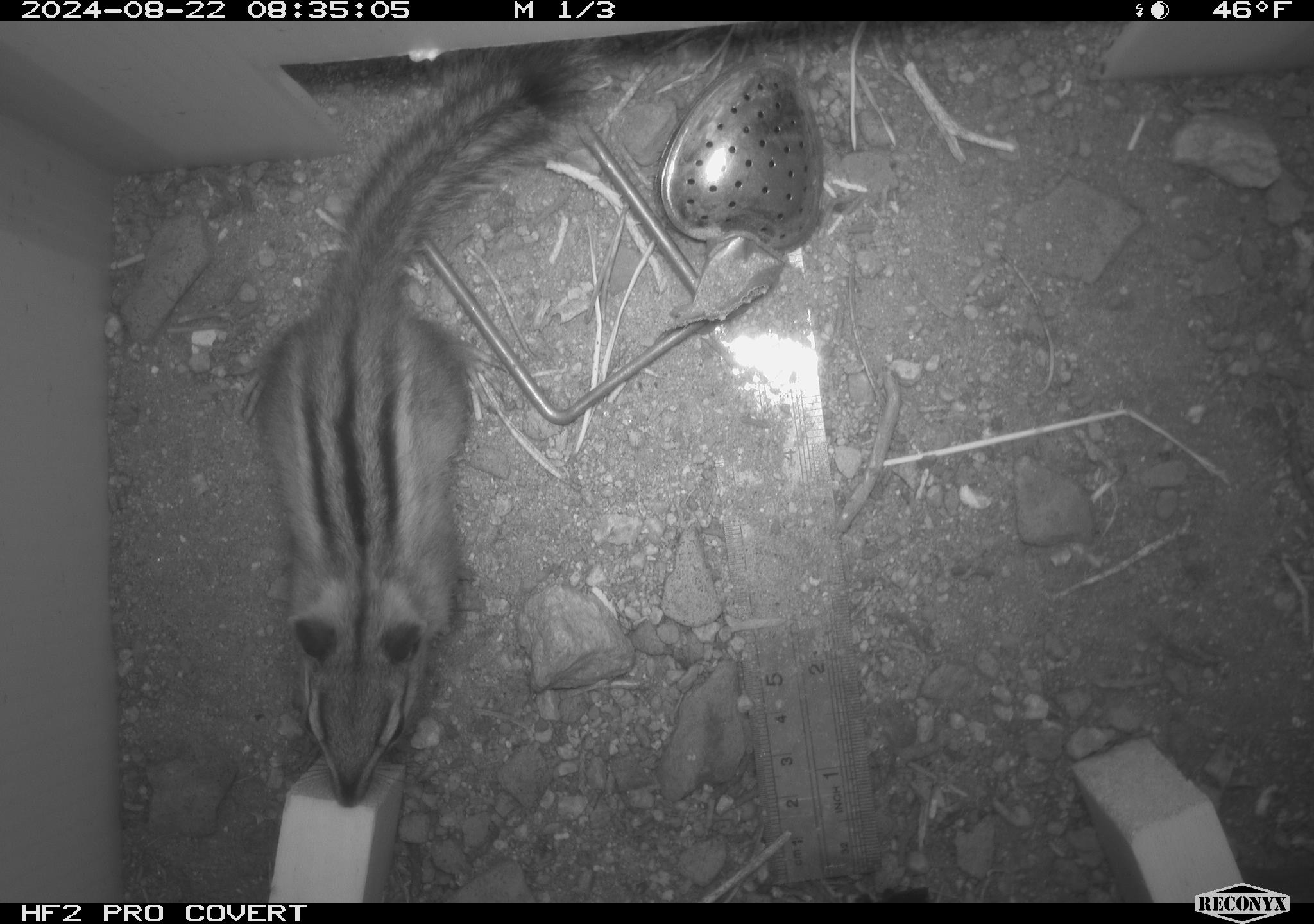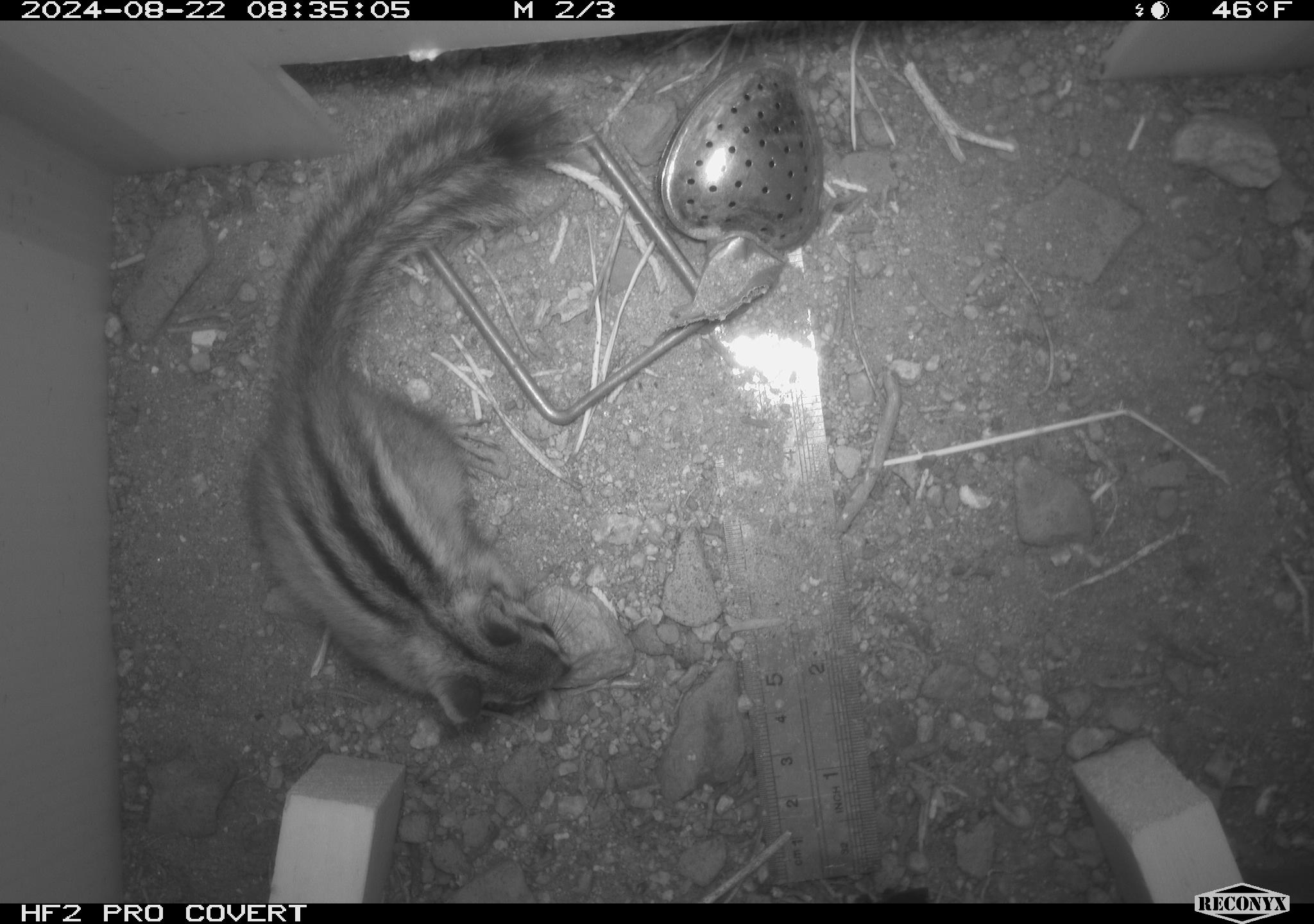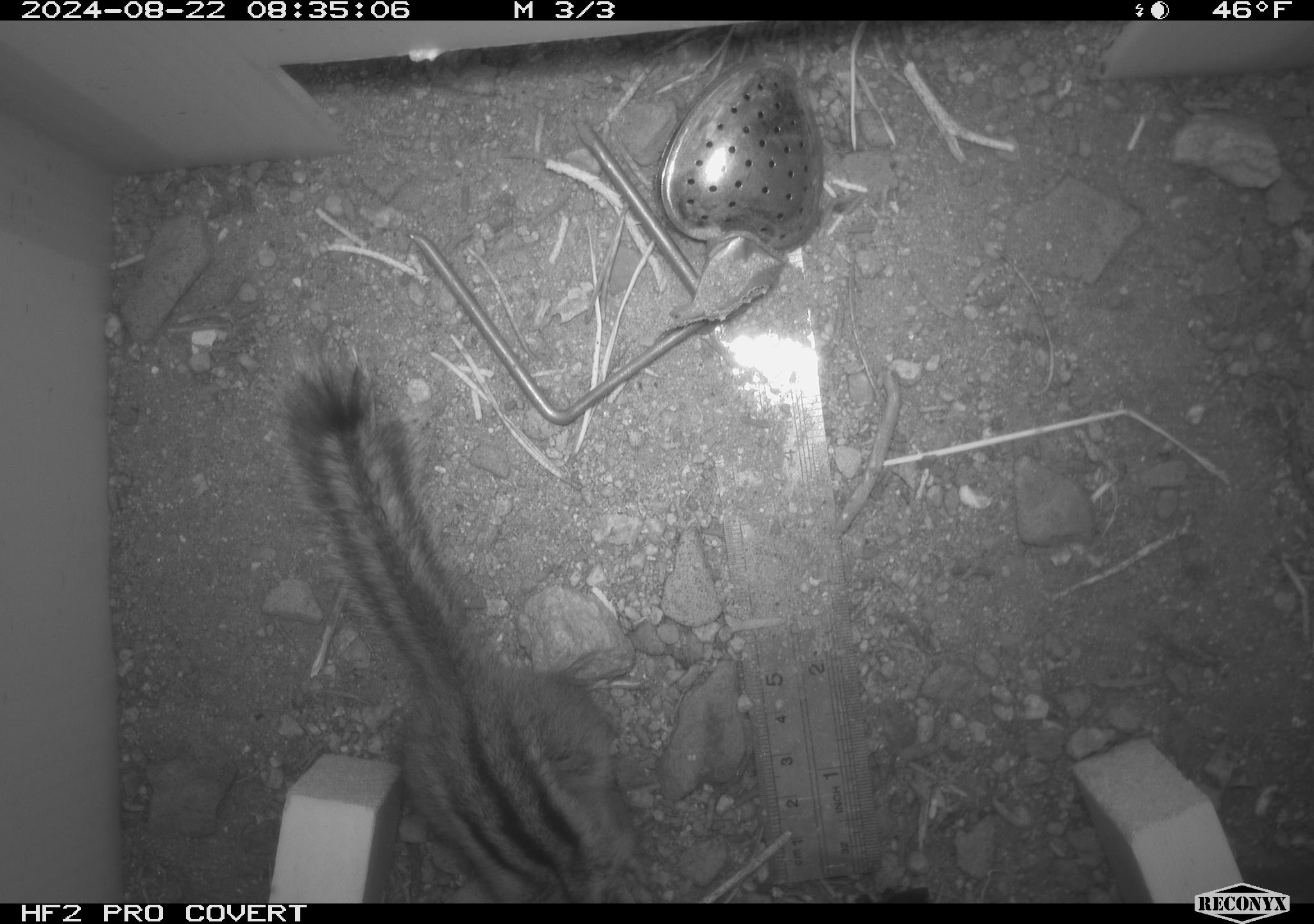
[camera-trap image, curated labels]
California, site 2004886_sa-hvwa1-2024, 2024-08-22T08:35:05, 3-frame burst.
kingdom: Animalia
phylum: Chordata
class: Mammalia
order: Rodentia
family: Sciuridae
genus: Neotamias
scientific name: Neotamias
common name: western chipmunks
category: neotamias species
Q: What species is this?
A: Neotamias species (western chipmunks) (Neotamias).